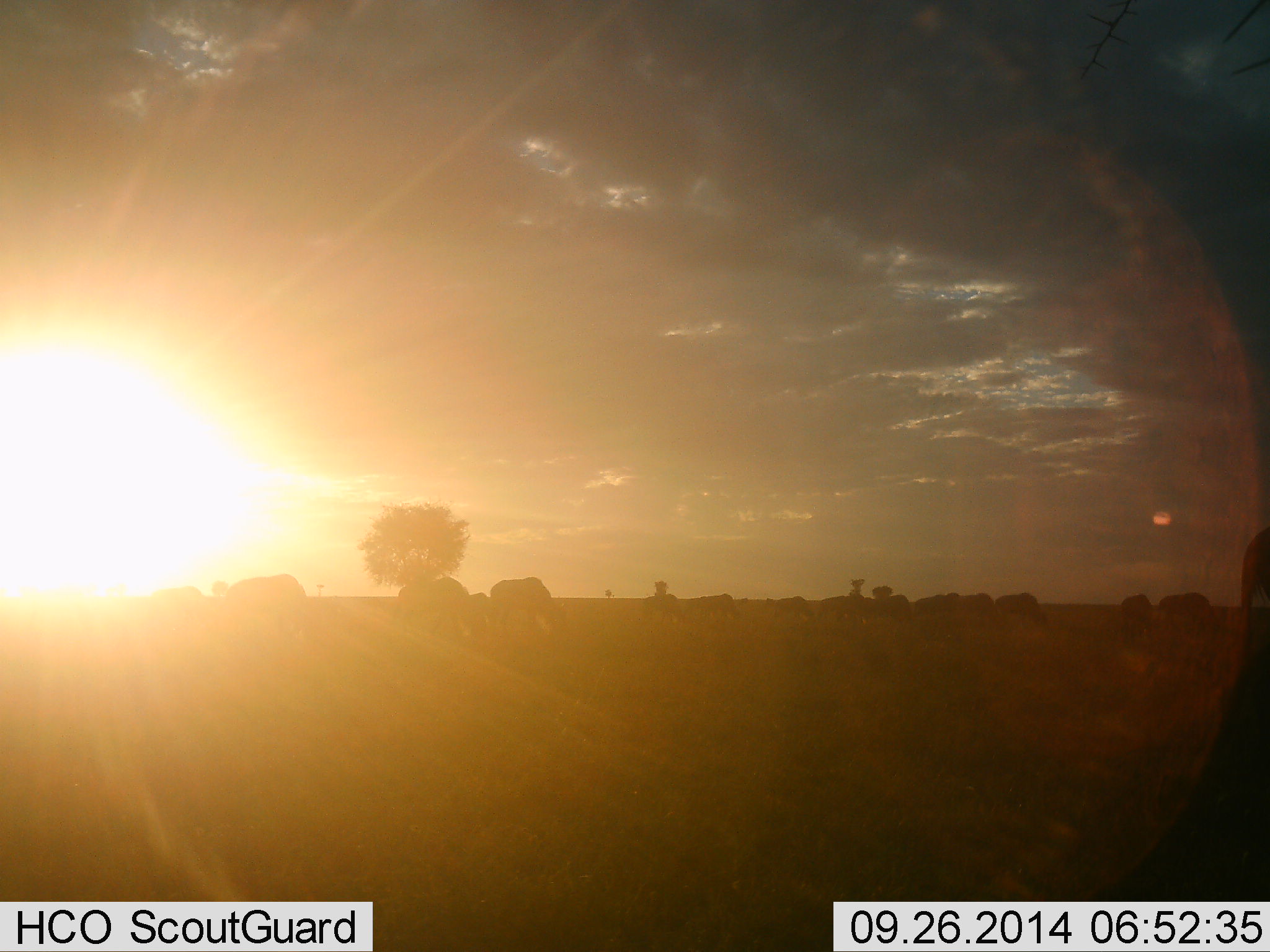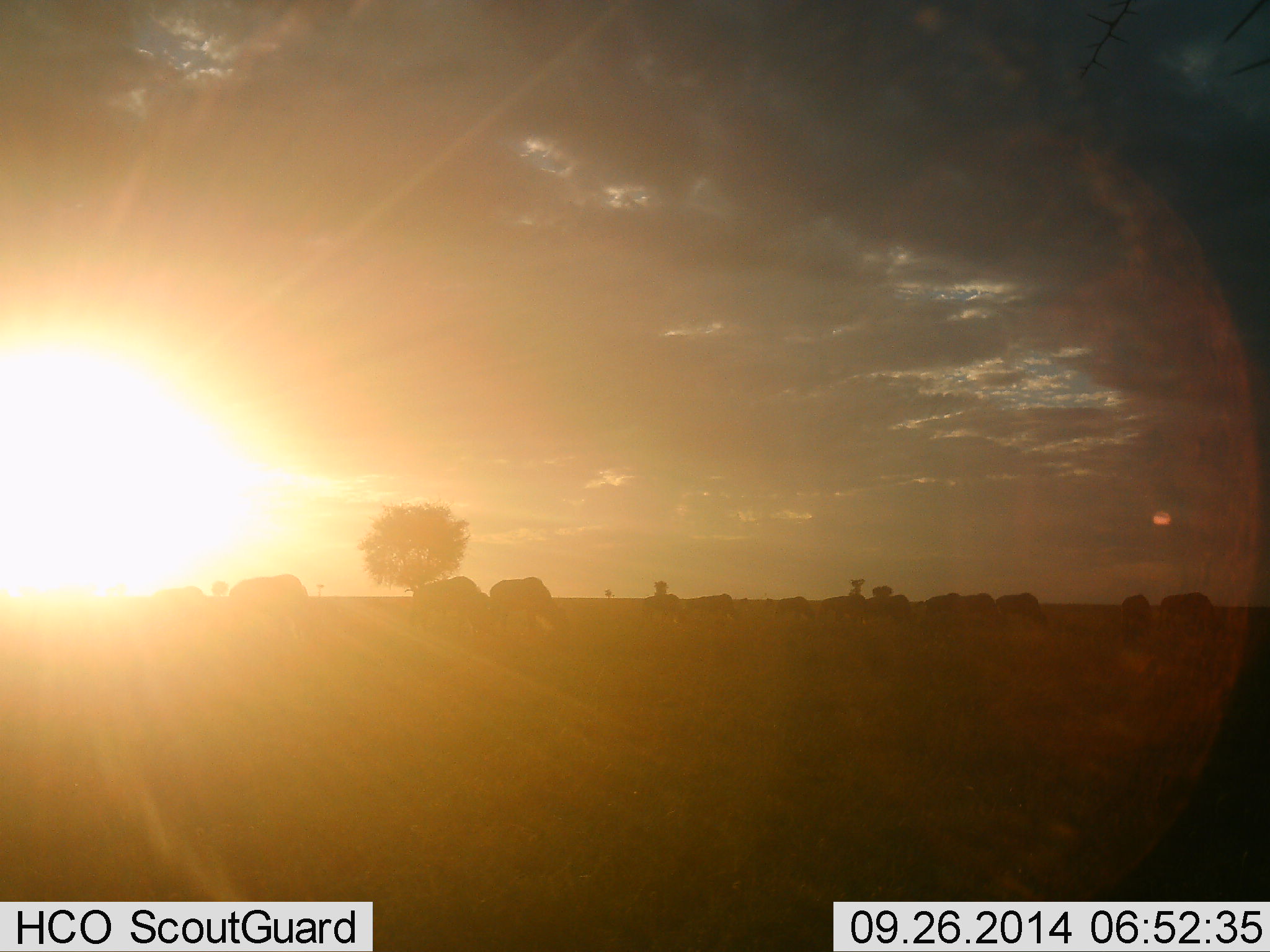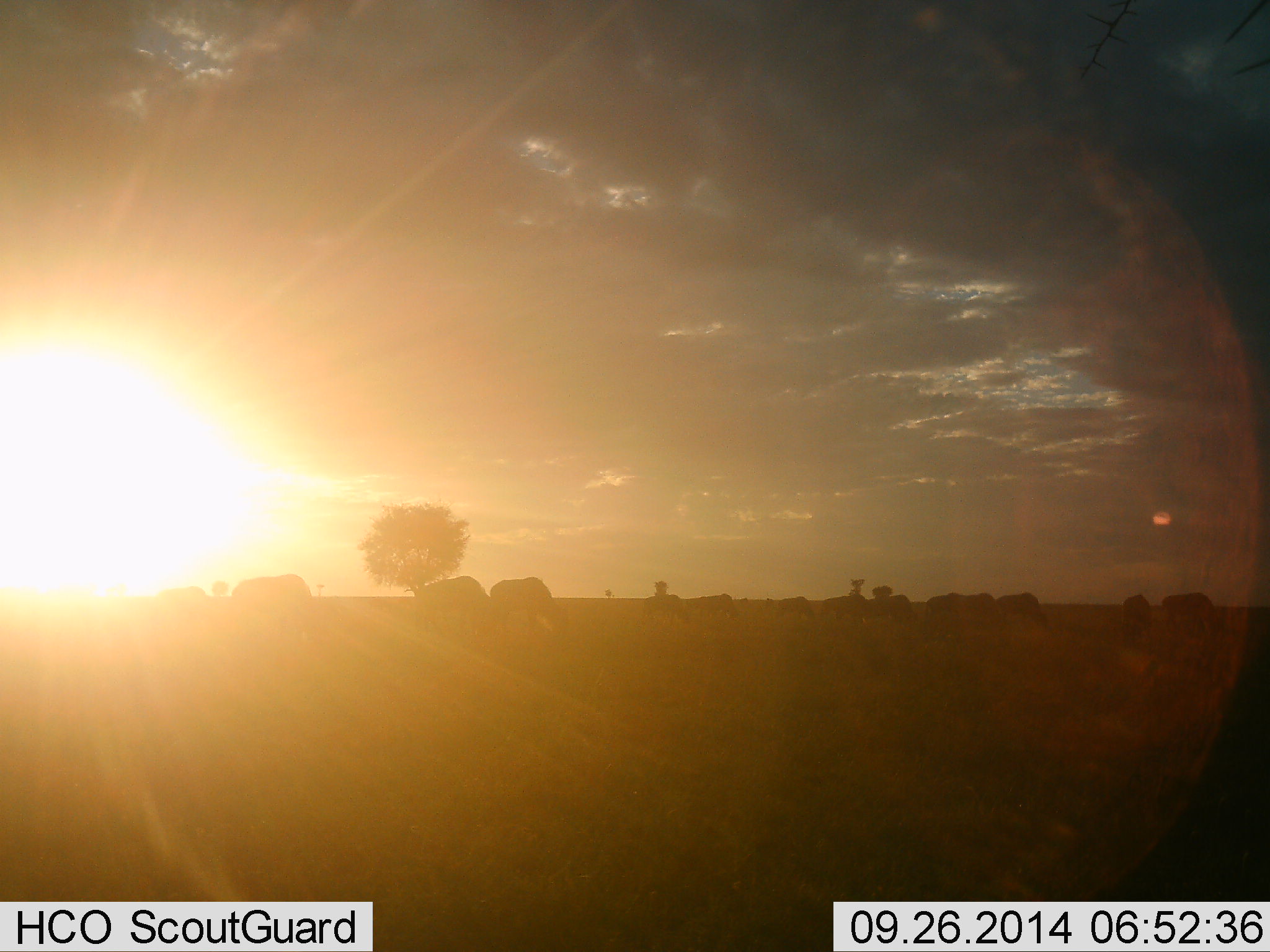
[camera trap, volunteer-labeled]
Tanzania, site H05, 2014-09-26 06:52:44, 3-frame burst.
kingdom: Animalia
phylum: Chordata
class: Mammalia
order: Artiodactyla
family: Bovidae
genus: Connochaetes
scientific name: Connochaetes taurinus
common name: blue wildebeest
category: wildebeest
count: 10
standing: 33%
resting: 0%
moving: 58%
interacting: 0%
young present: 0%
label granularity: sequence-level